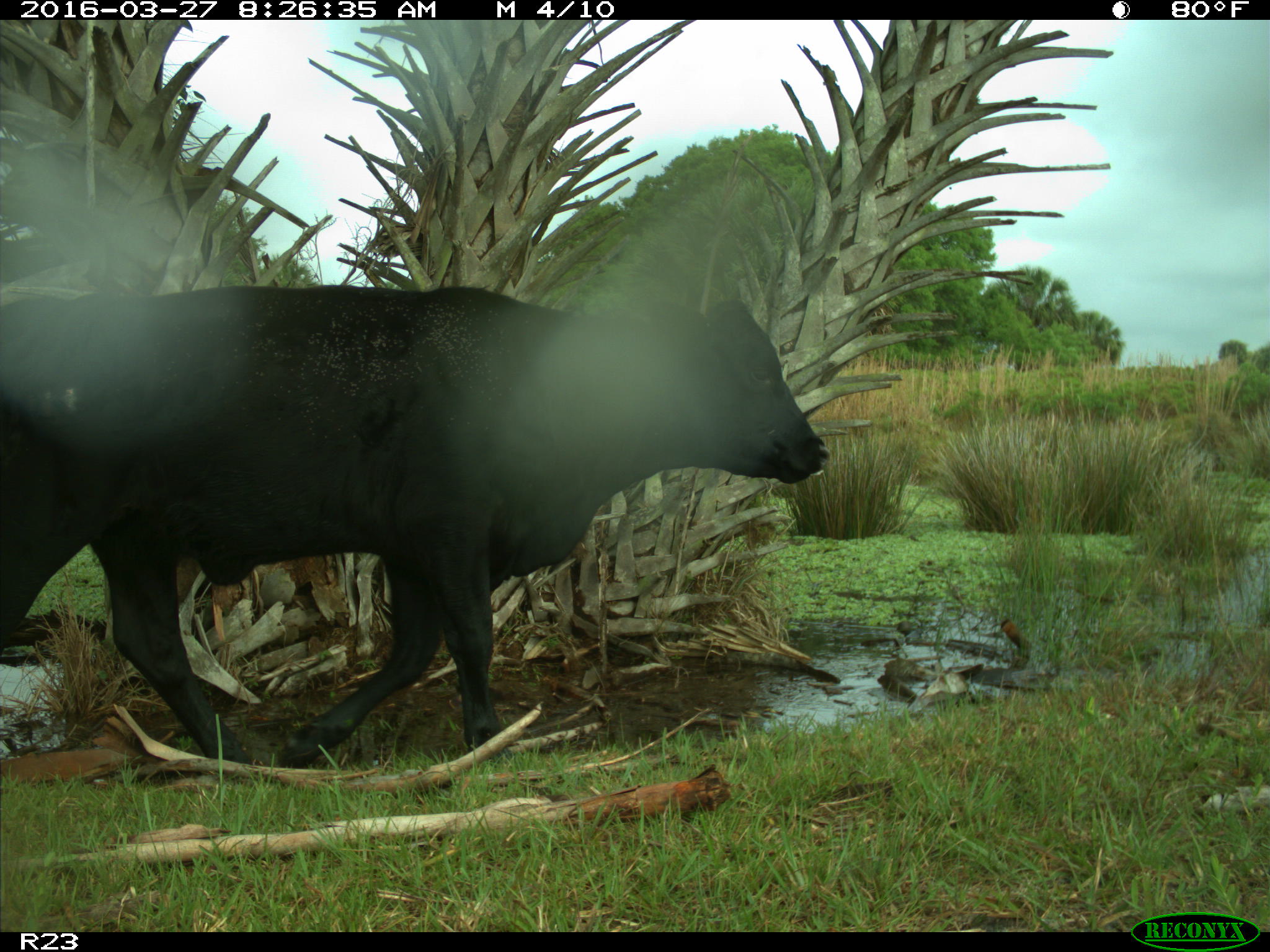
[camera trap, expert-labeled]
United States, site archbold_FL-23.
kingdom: Animalia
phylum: Chordata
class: Mammalia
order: Artiodactyla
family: Bovidae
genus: Bos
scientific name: Bos taurus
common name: domestic cow